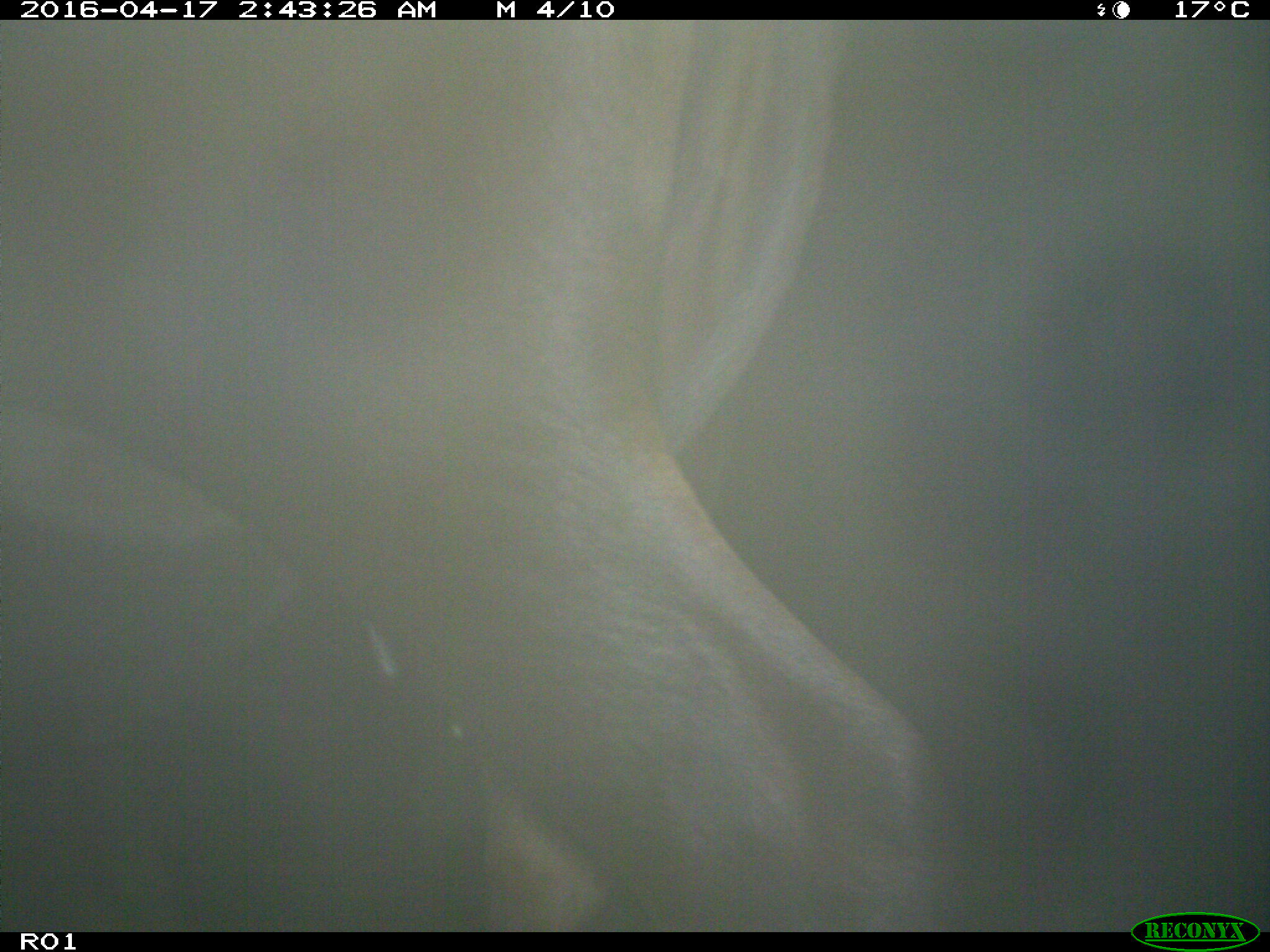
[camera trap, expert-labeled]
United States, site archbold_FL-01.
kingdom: Animalia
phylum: Chordata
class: Mammalia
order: Artiodactyla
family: Bovidae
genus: Bos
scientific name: Bos taurus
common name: domestic cow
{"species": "Bos taurus (domestic cow)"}